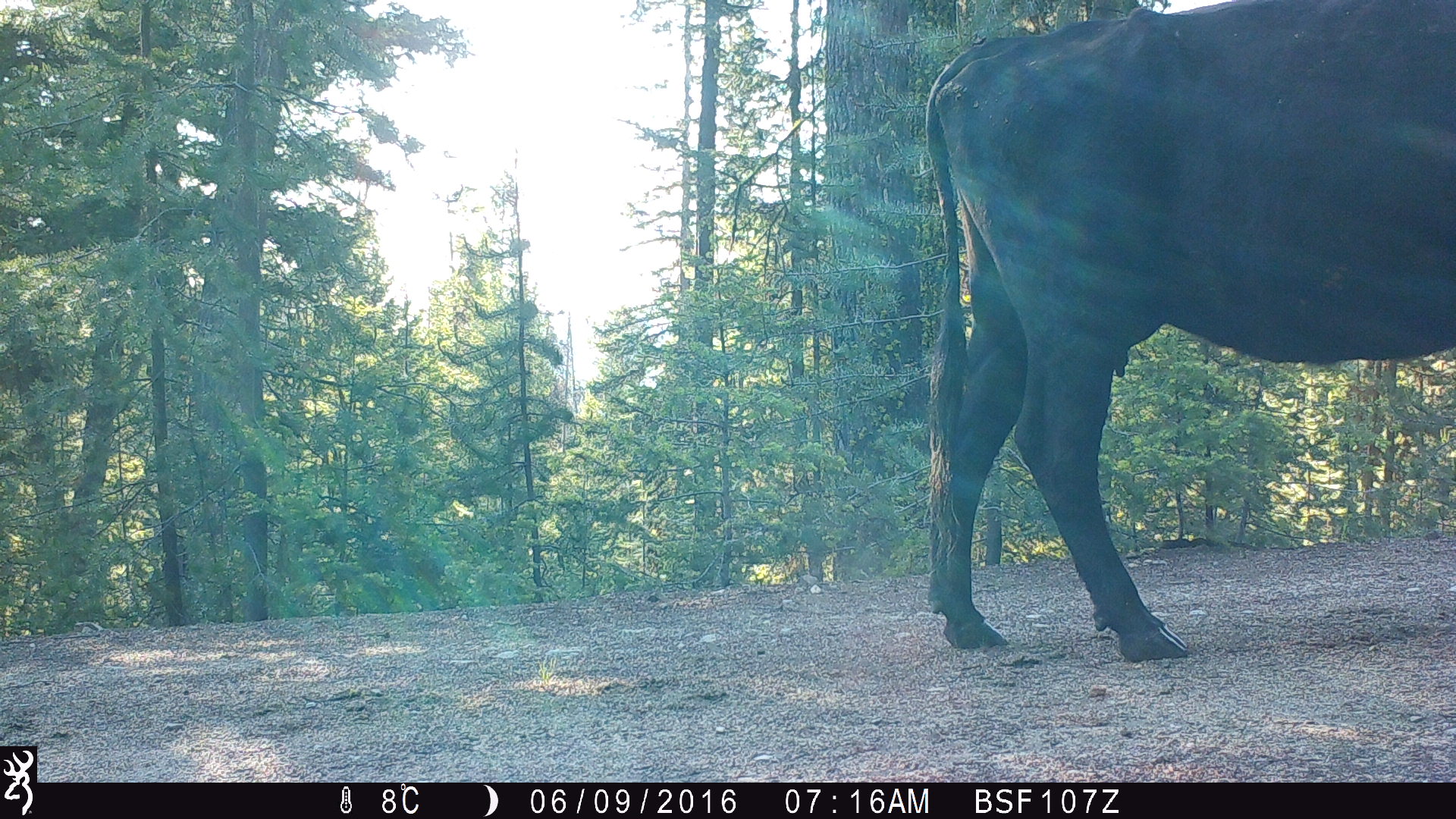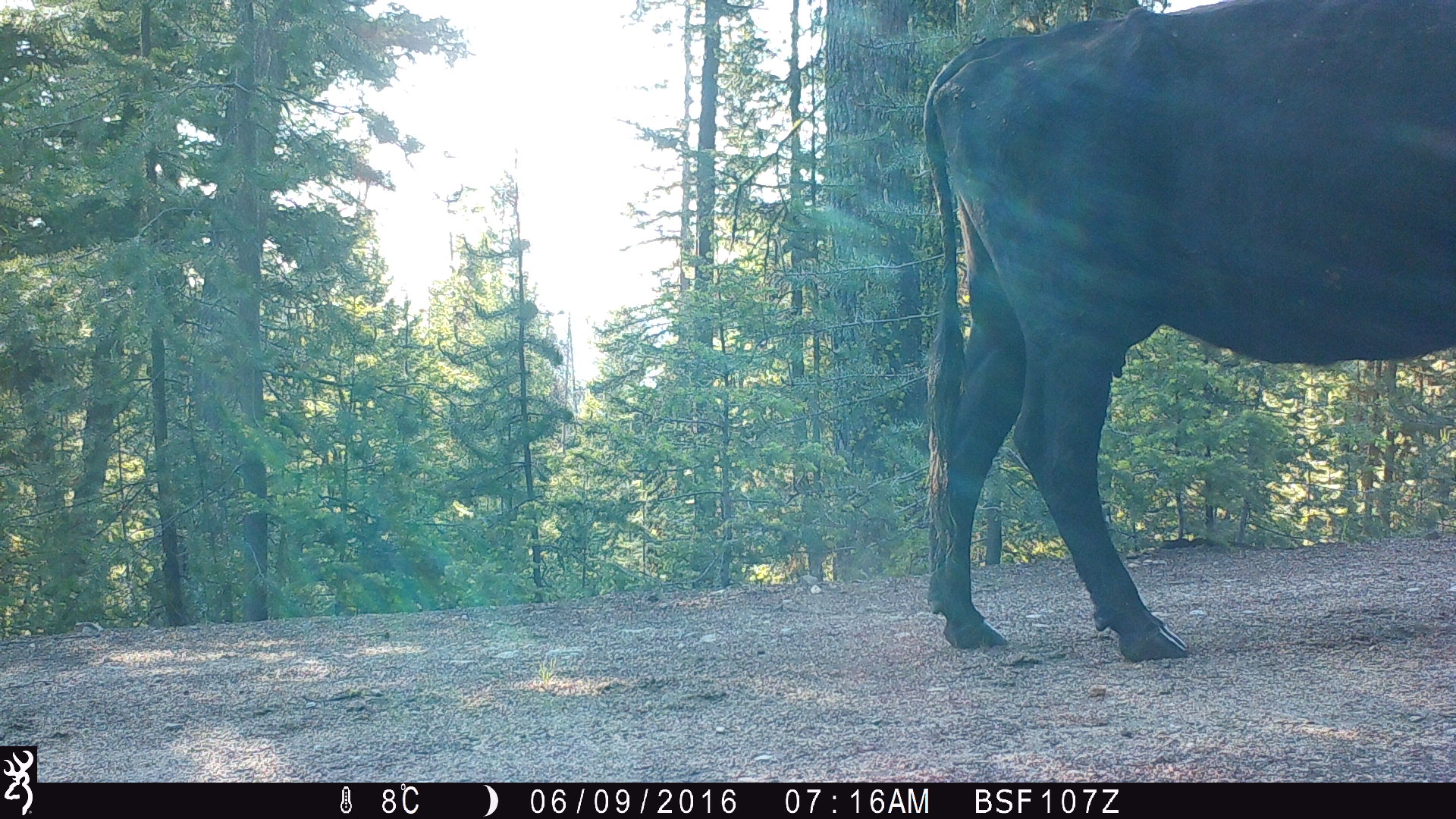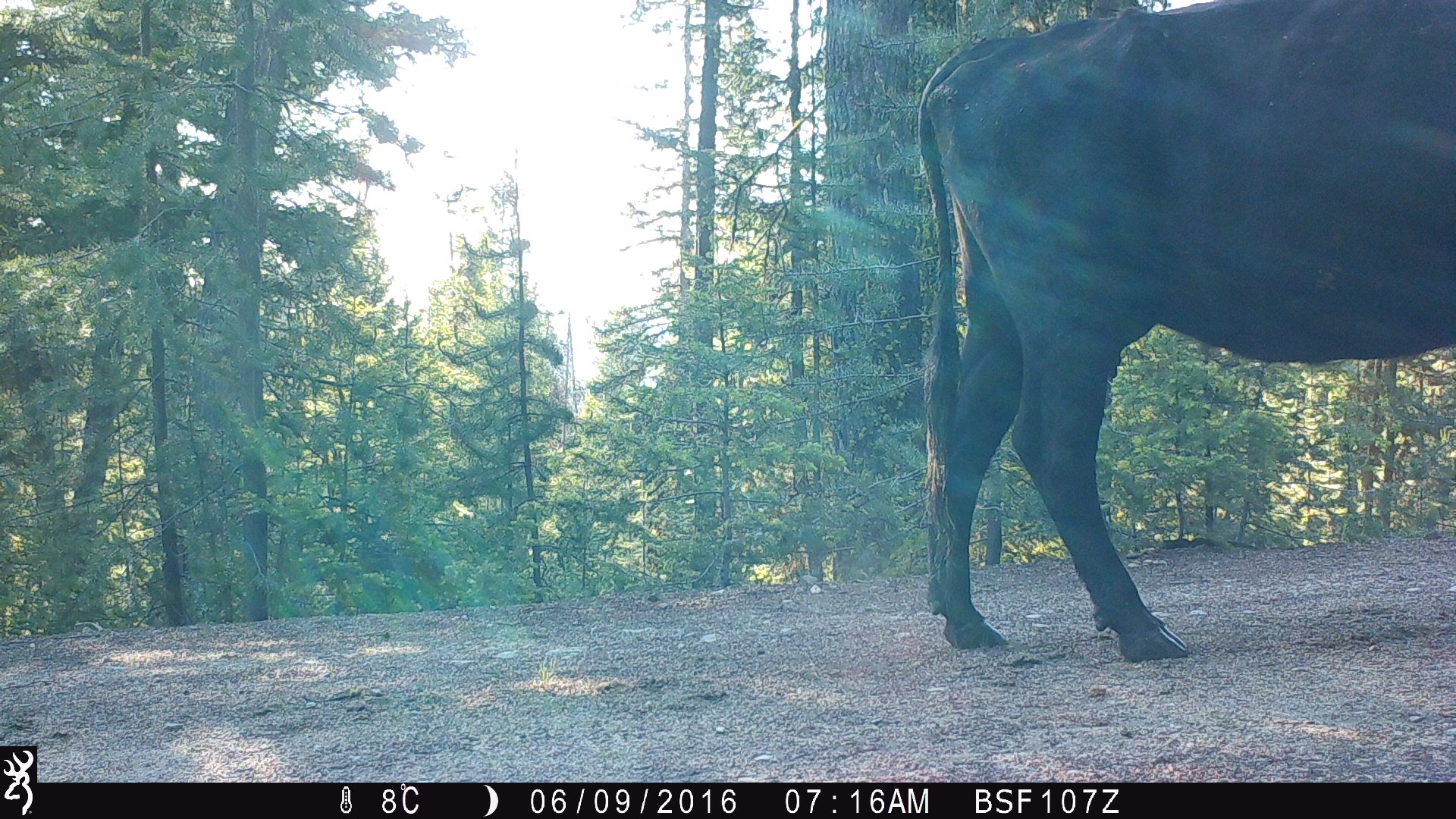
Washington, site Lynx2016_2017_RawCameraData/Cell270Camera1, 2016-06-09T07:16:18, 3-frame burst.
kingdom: Animalia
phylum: Chordata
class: Mammalia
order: Artiodactyla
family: Bovidae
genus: Bos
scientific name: Bos taurus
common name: domestic cattle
Domestic cattle (Bos taurus). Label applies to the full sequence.